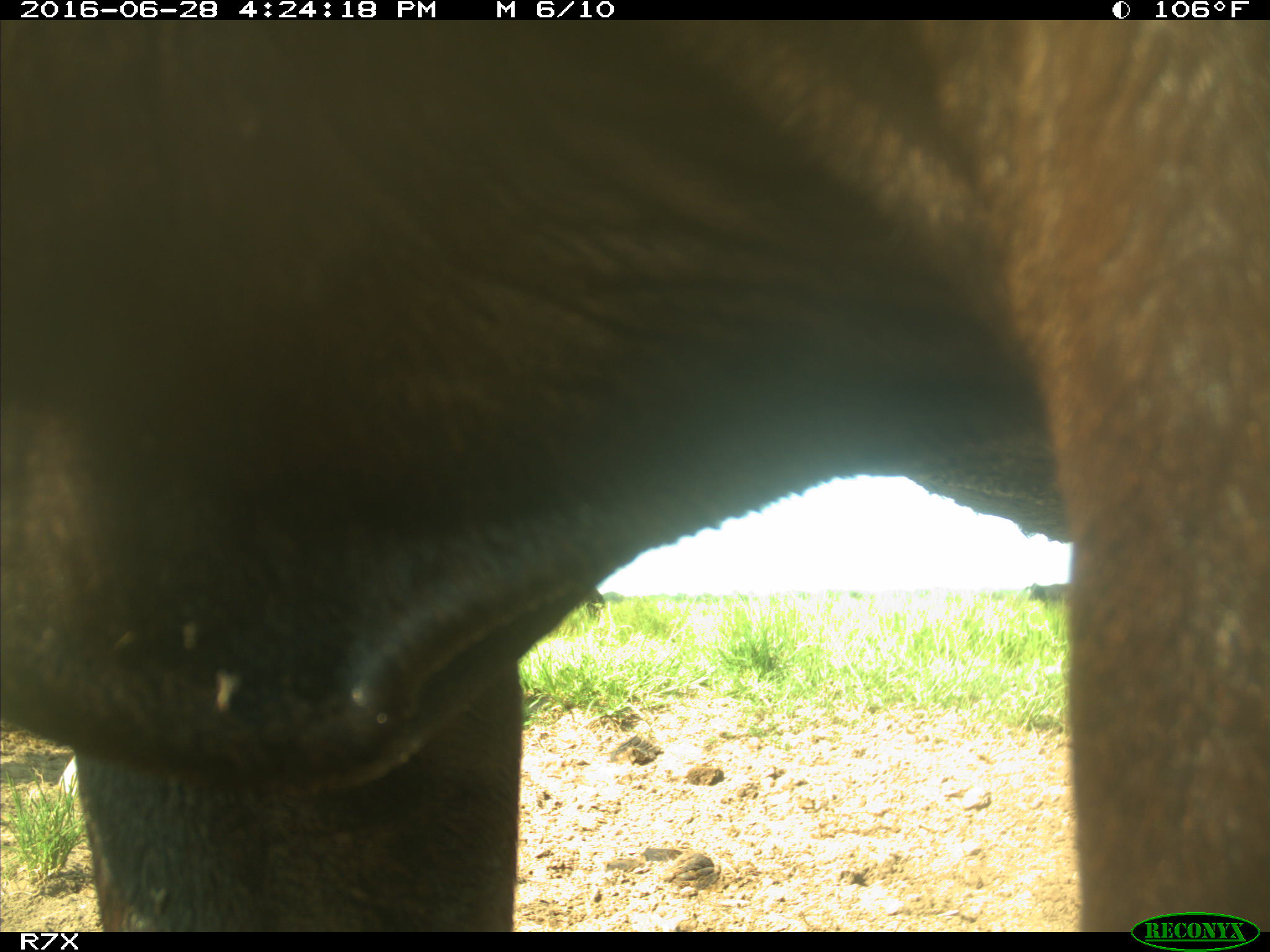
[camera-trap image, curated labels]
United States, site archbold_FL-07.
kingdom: Animalia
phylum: Chordata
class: Mammalia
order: Artiodactyla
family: Bovidae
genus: Bos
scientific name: Bos taurus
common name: domestic cow